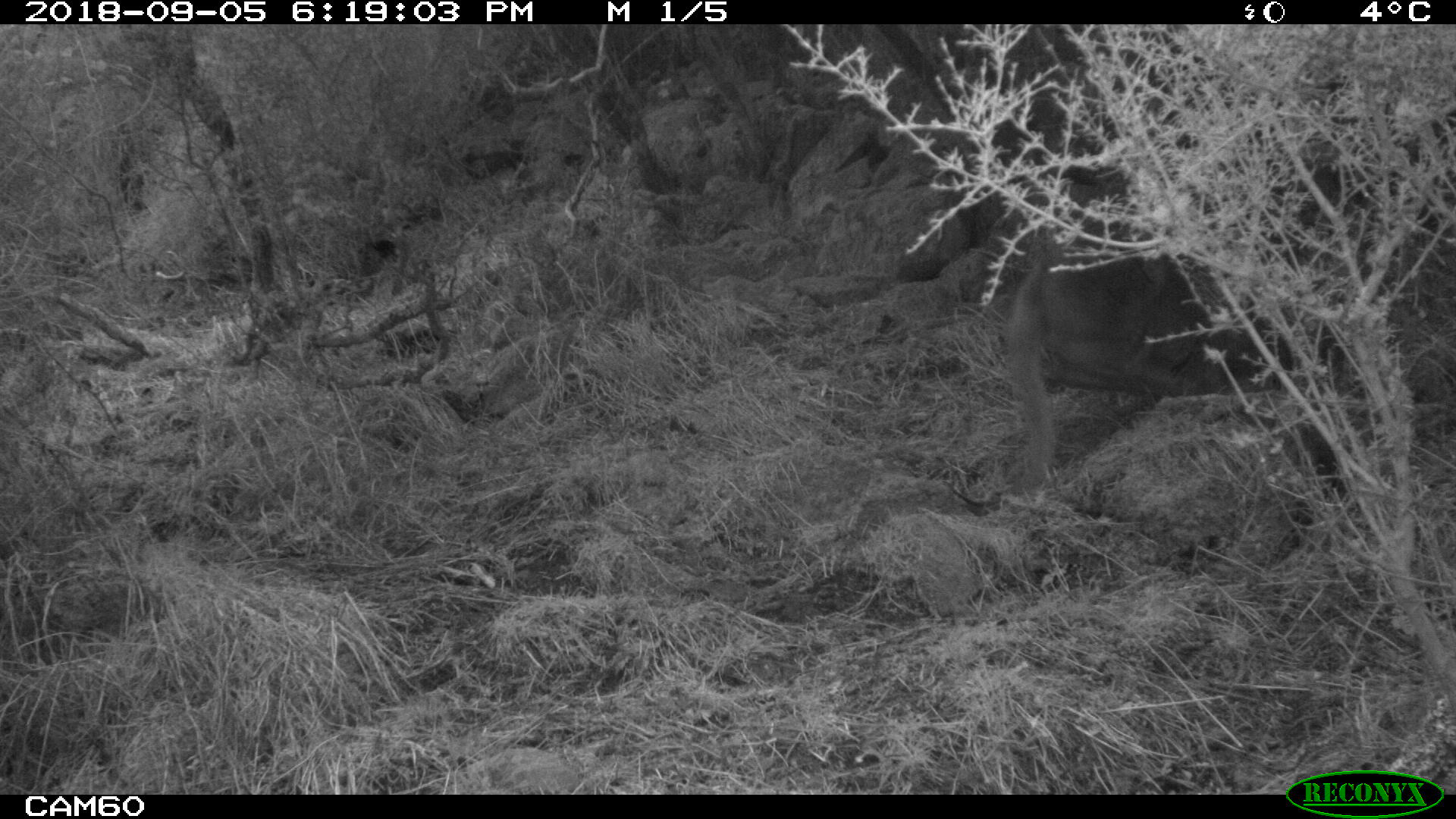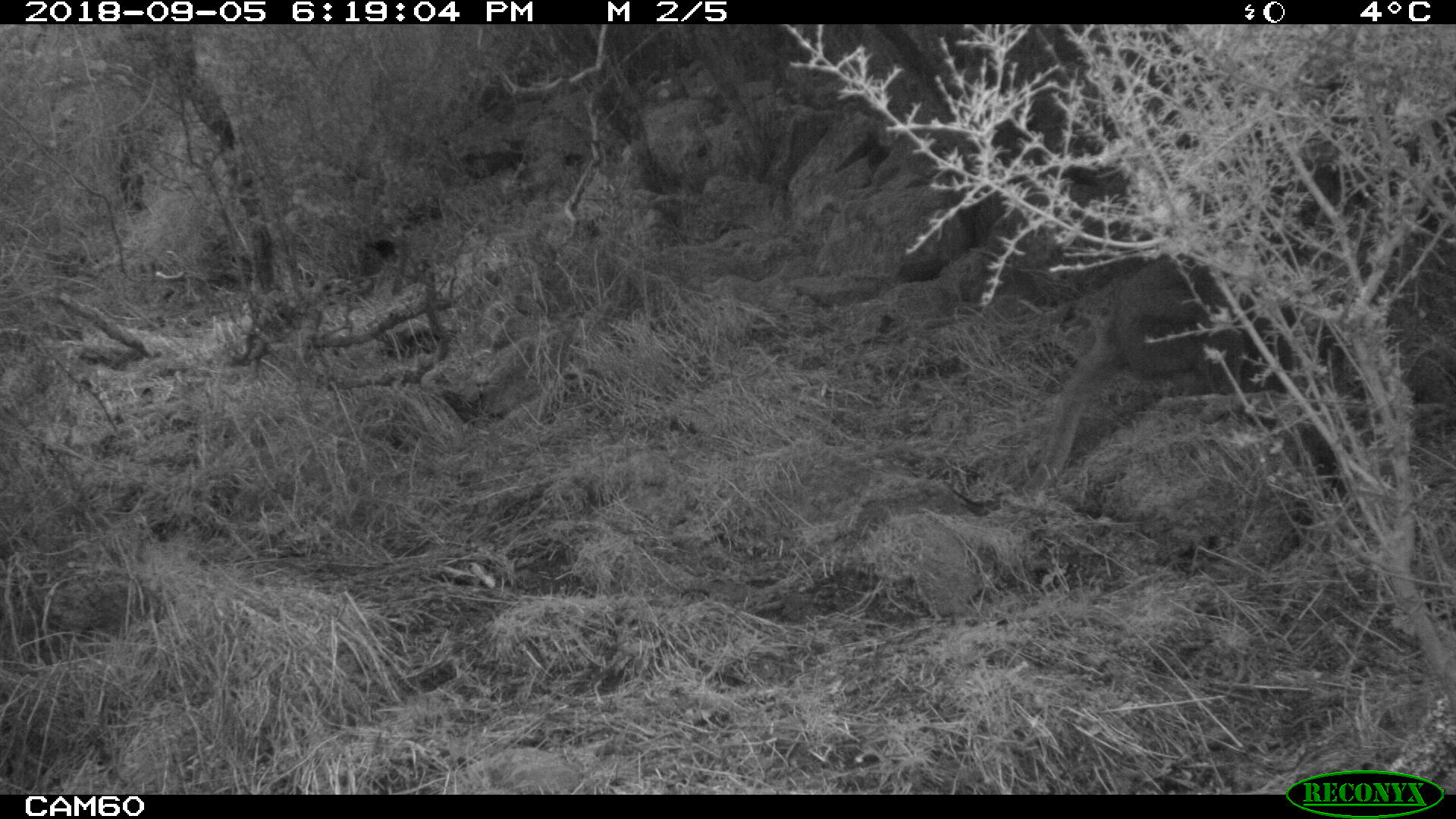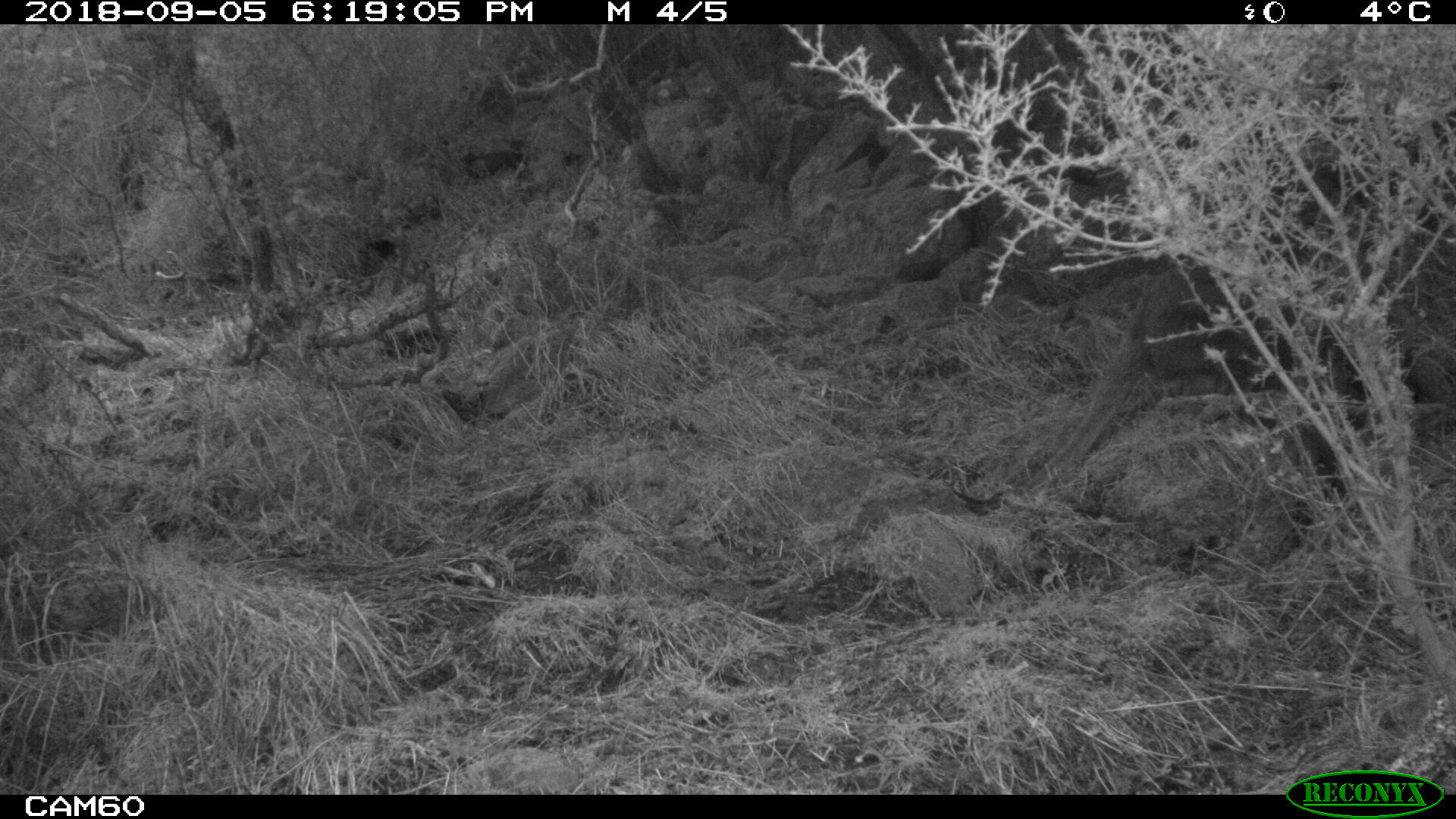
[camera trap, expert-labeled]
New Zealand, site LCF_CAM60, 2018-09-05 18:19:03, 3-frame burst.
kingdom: Animalia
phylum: Chordata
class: Mammalia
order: Diprotodontia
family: Macropodidae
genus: Notamacropus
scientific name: Notamacropus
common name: wallaby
Wallaby (Notamacropus).